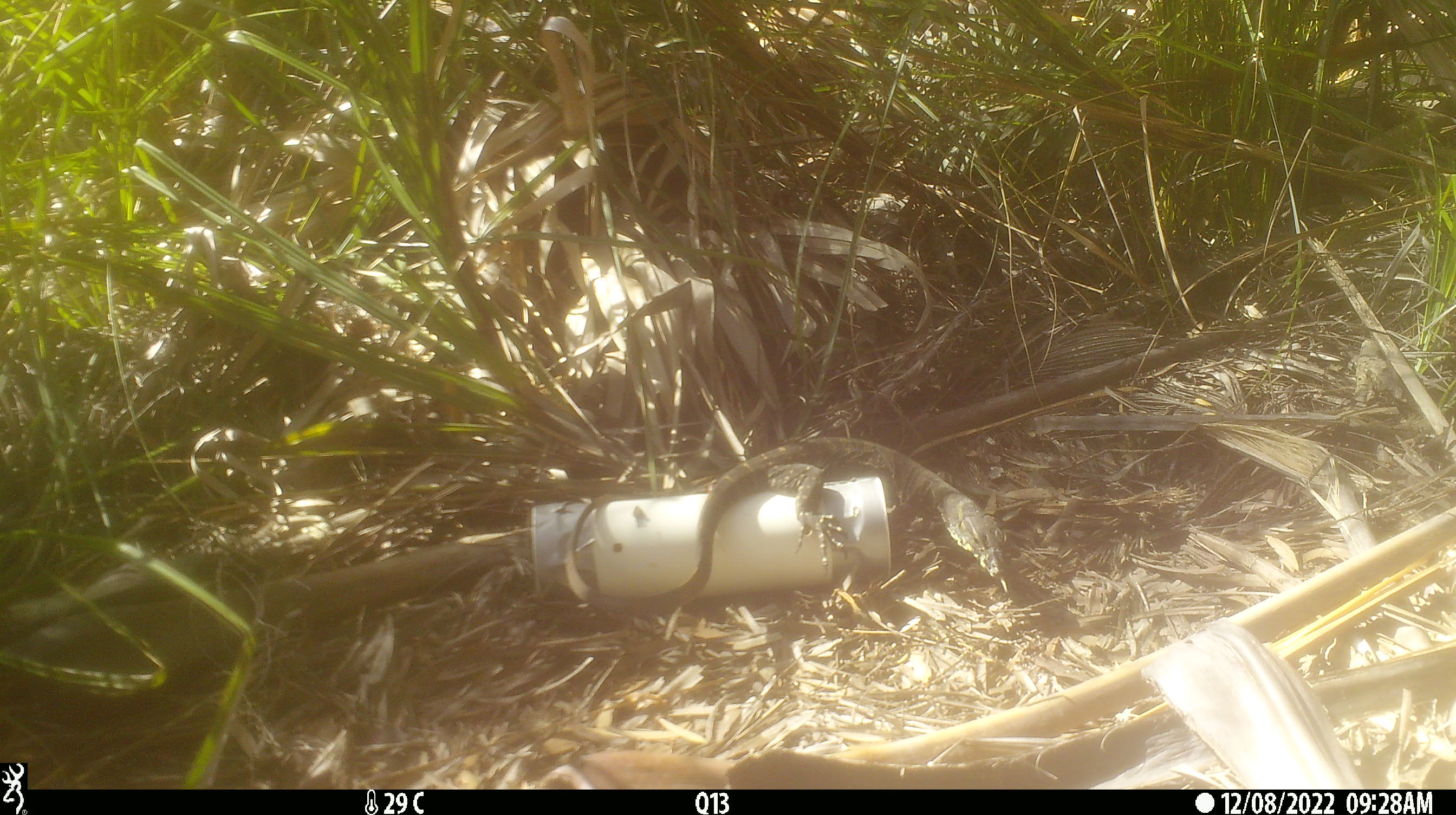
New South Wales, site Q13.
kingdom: Animalia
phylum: Chordata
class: Reptilia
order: Squamata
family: Varanidae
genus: Varanus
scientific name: Varanus varius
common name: lace monitor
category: goanna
Goanna (lace monitor) (Varanus varius).